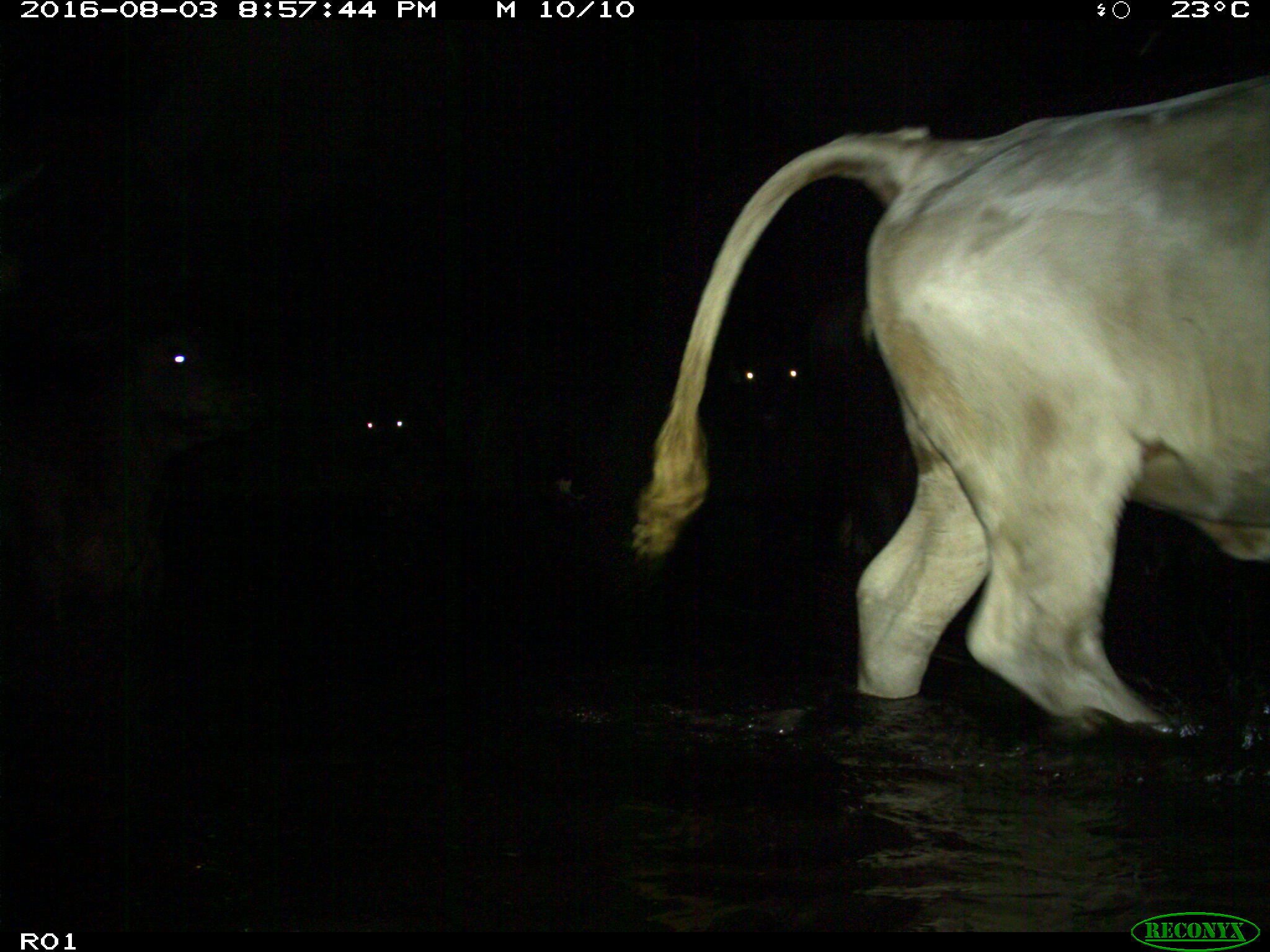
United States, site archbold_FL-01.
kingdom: Animalia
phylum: Chordata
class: Mammalia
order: Artiodactyla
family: Bovidae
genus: Bos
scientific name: Bos taurus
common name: domestic cow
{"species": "Bos taurus (domestic cow)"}